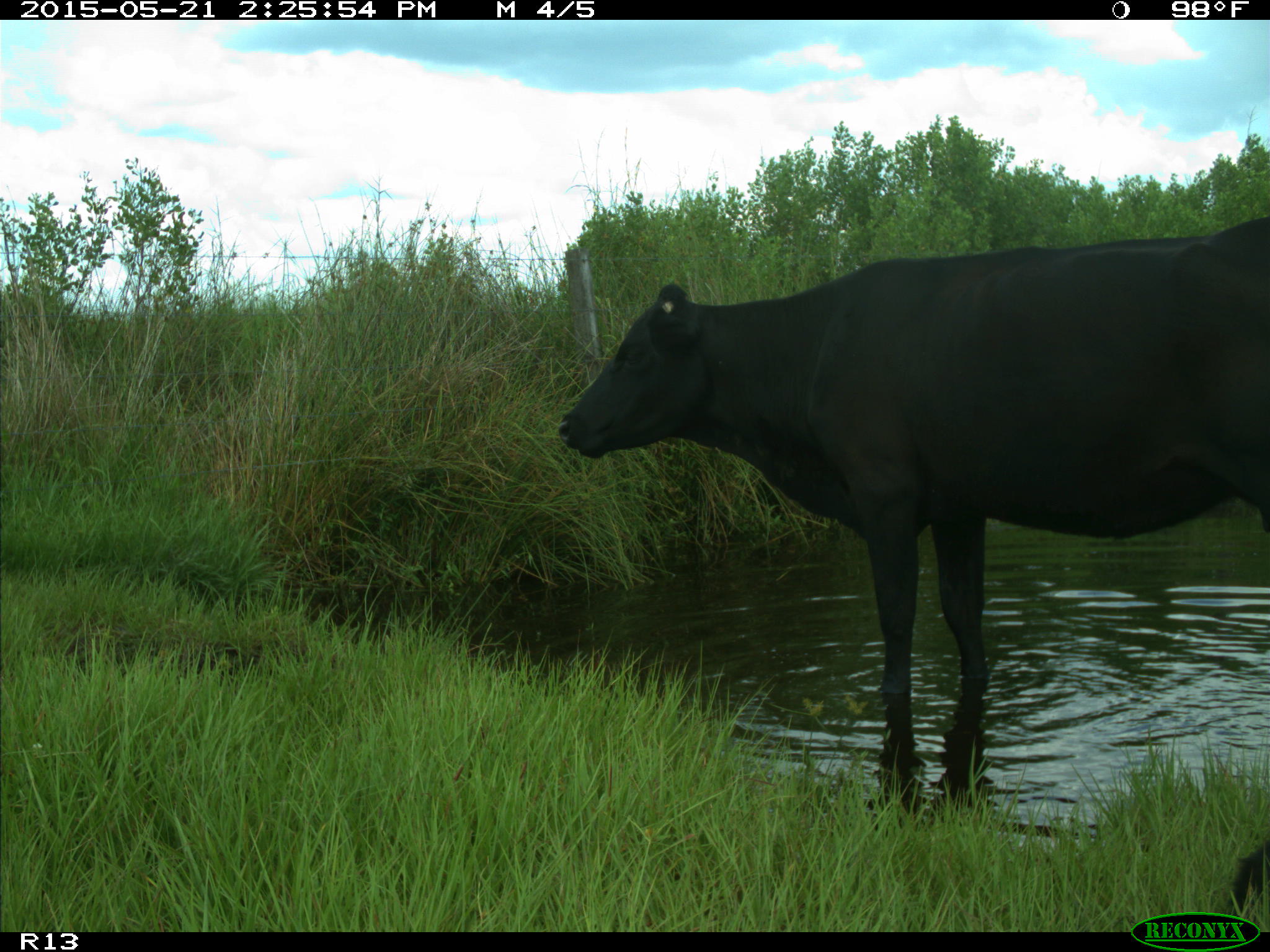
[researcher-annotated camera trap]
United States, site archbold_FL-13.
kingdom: Animalia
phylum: Chordata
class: Mammalia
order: Artiodactyla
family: Bovidae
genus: Bos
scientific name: Bos taurus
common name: domestic cow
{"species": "Bos taurus (domestic cow)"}